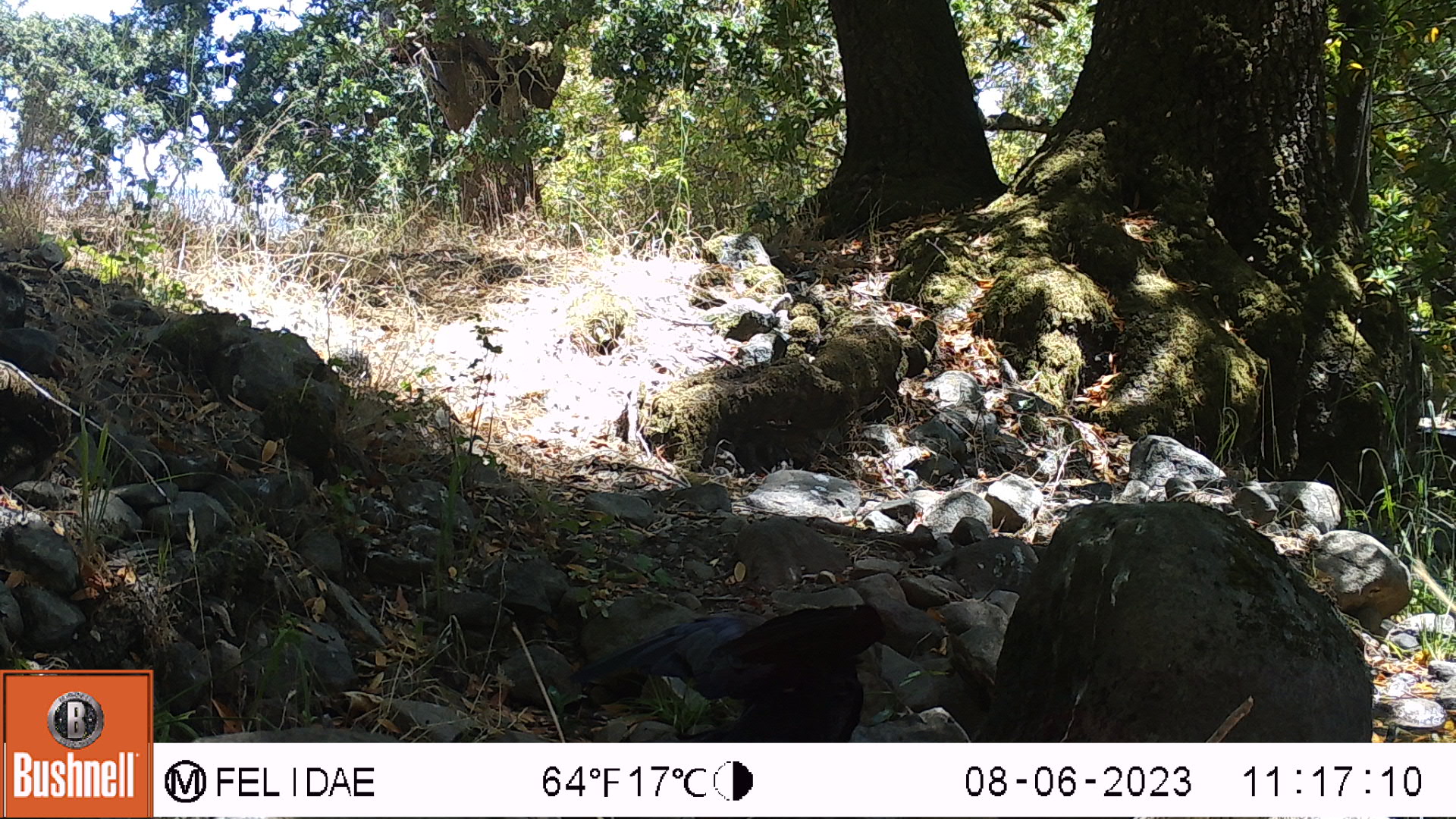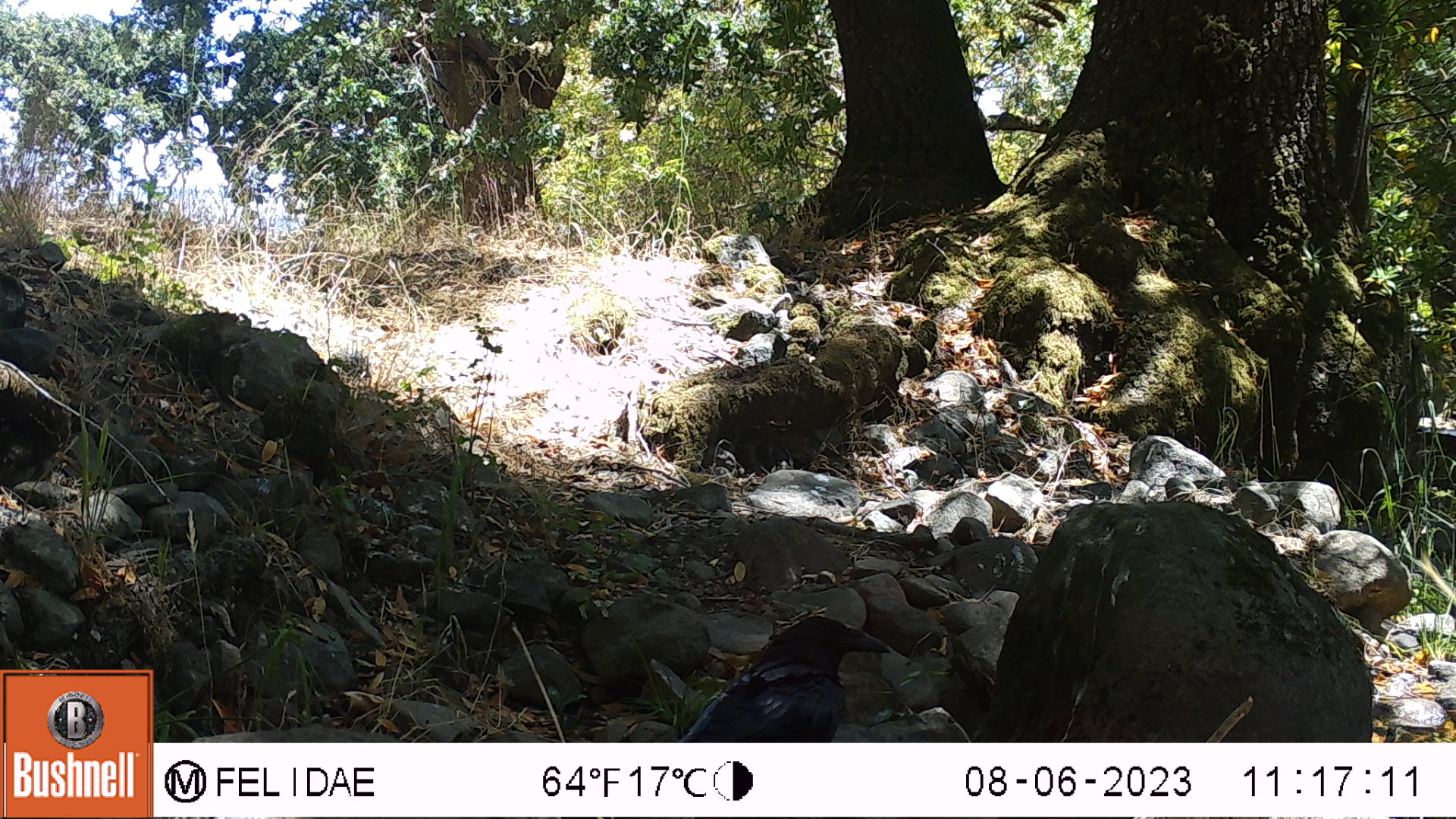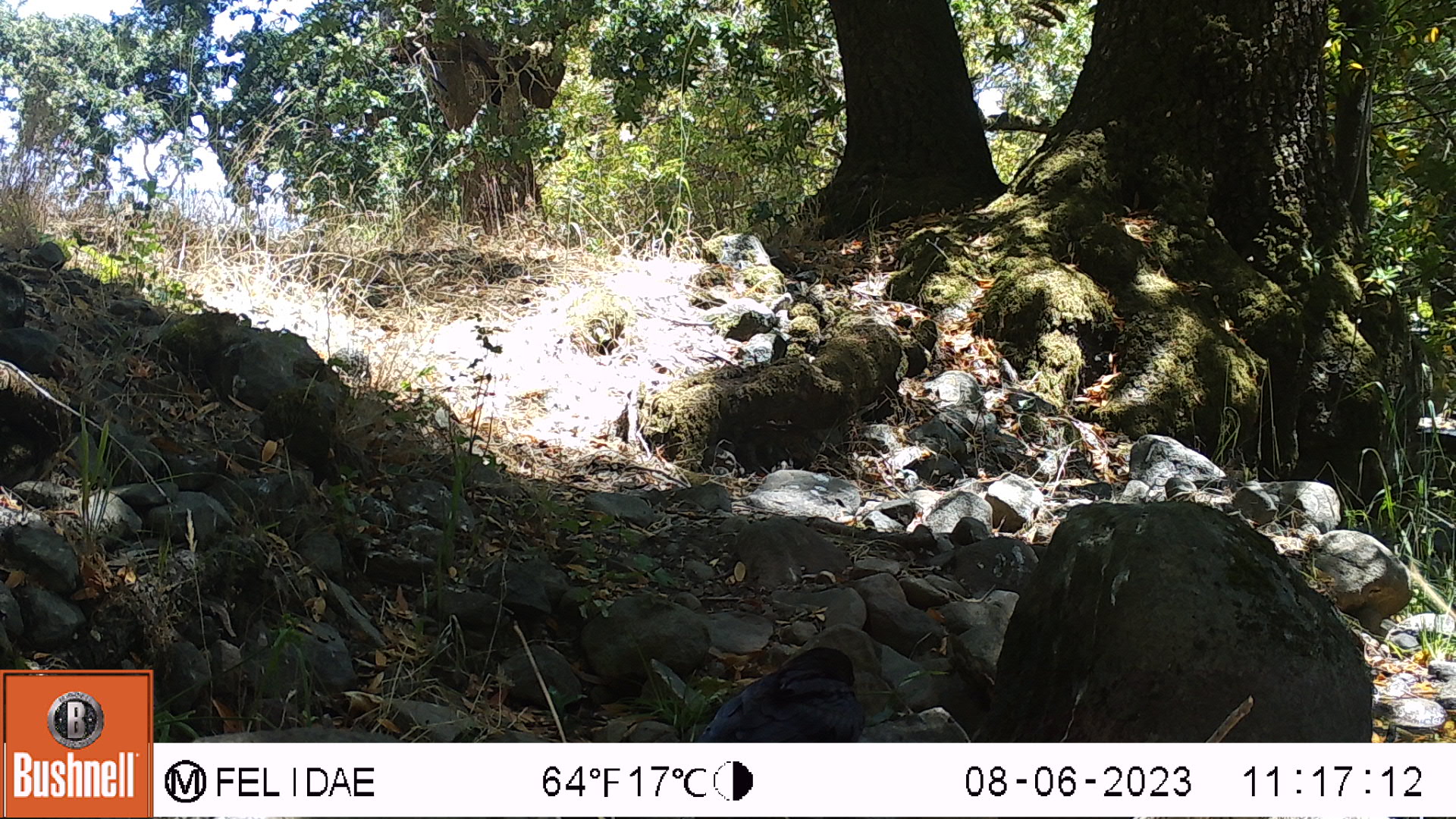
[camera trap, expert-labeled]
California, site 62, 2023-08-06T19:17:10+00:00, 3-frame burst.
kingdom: Animalia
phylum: Chordata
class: Aves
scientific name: Aves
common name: bird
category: unknown bird